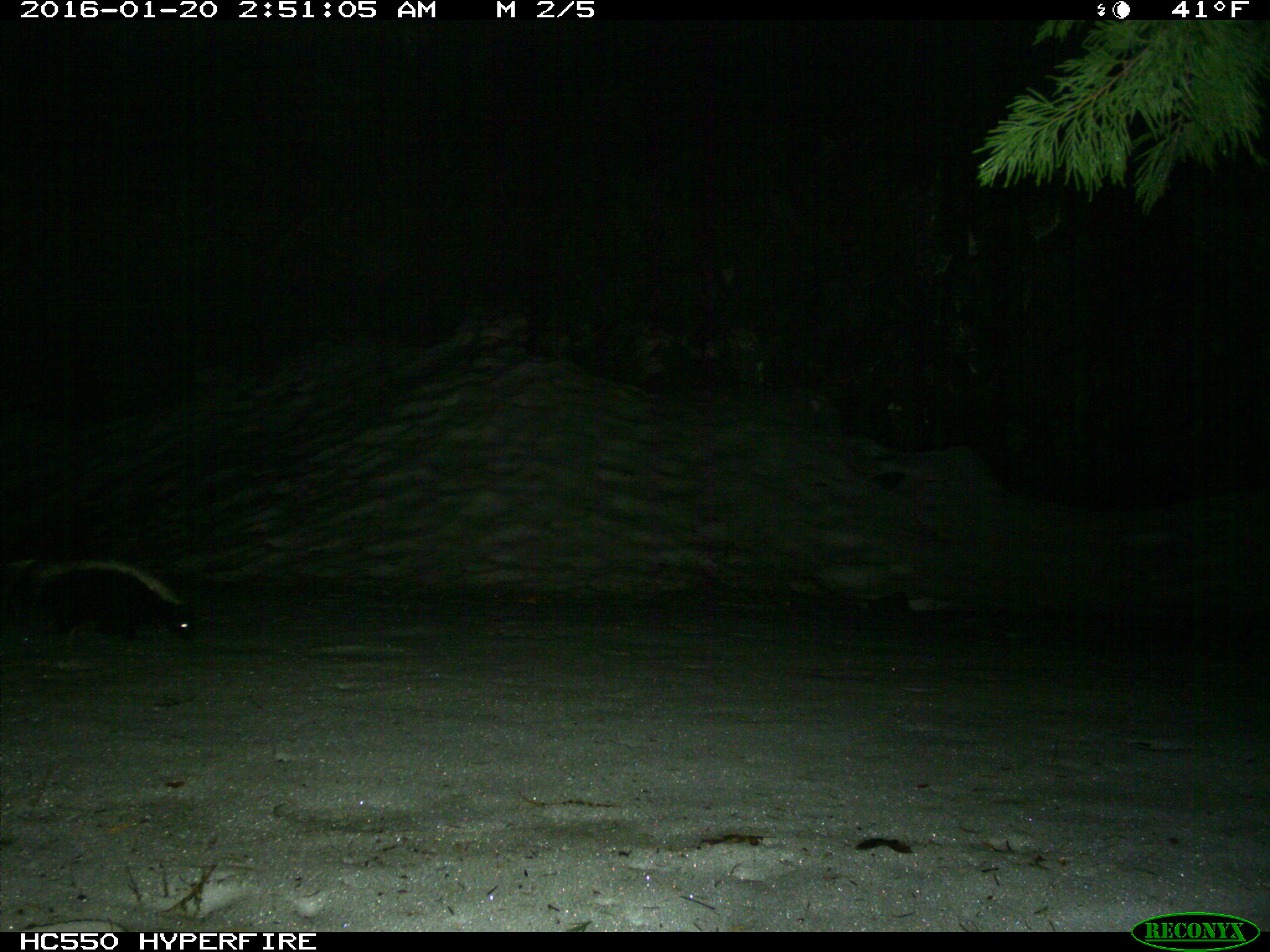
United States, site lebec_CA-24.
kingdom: Animalia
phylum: Chordata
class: Mammalia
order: Carnivora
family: Mephitidae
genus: Mephitis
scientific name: Mephitis mephitis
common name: striped skunk